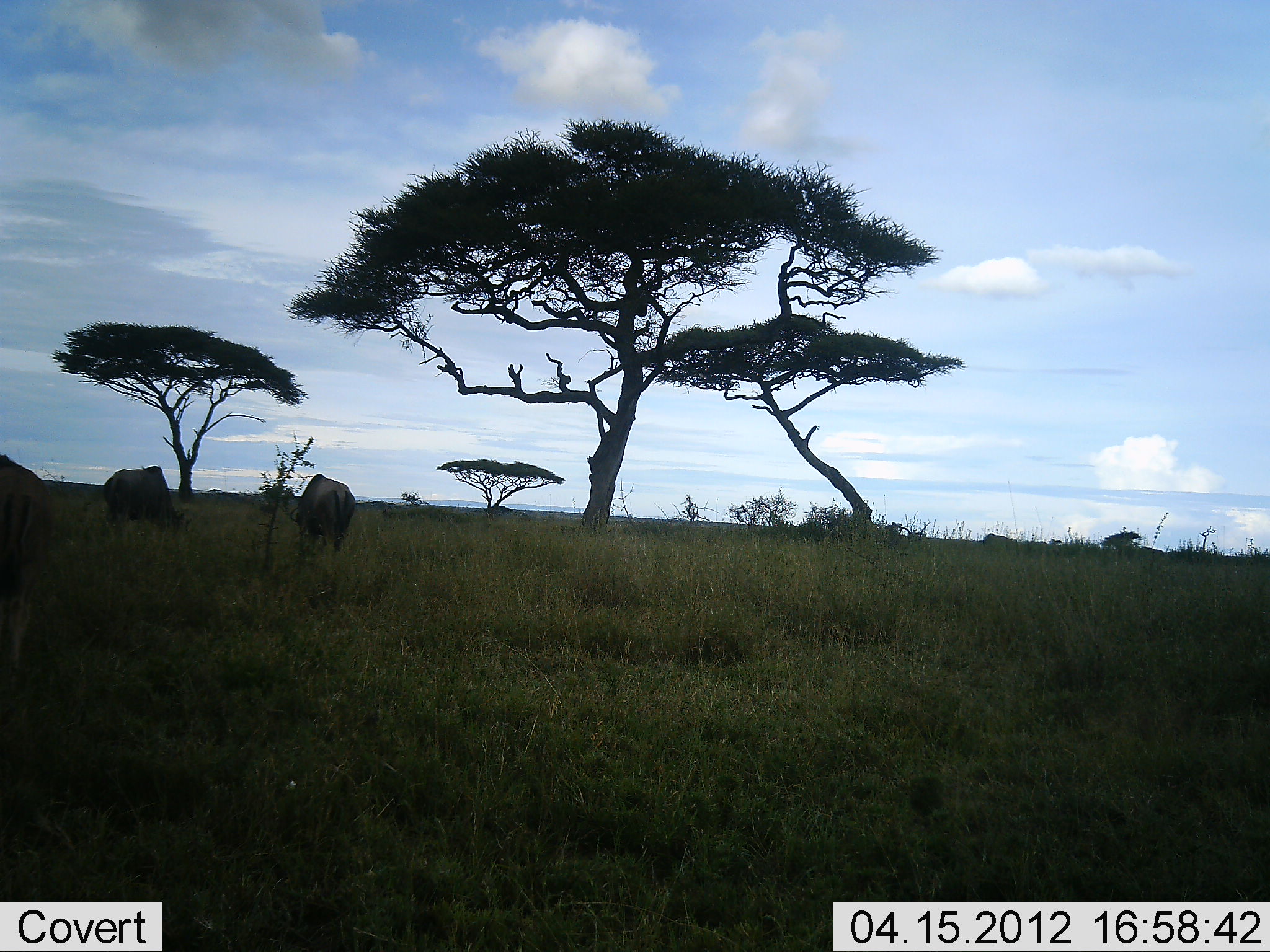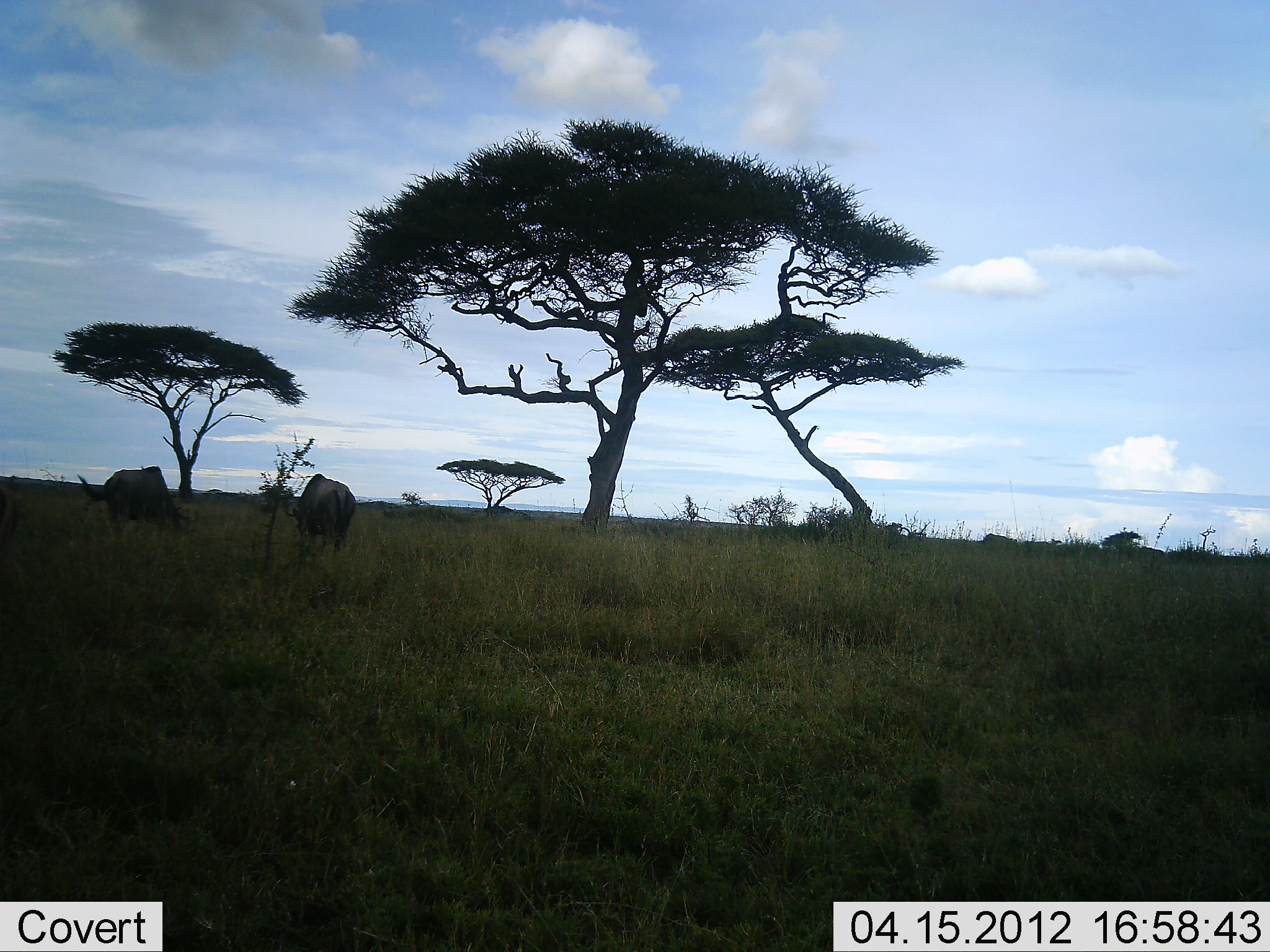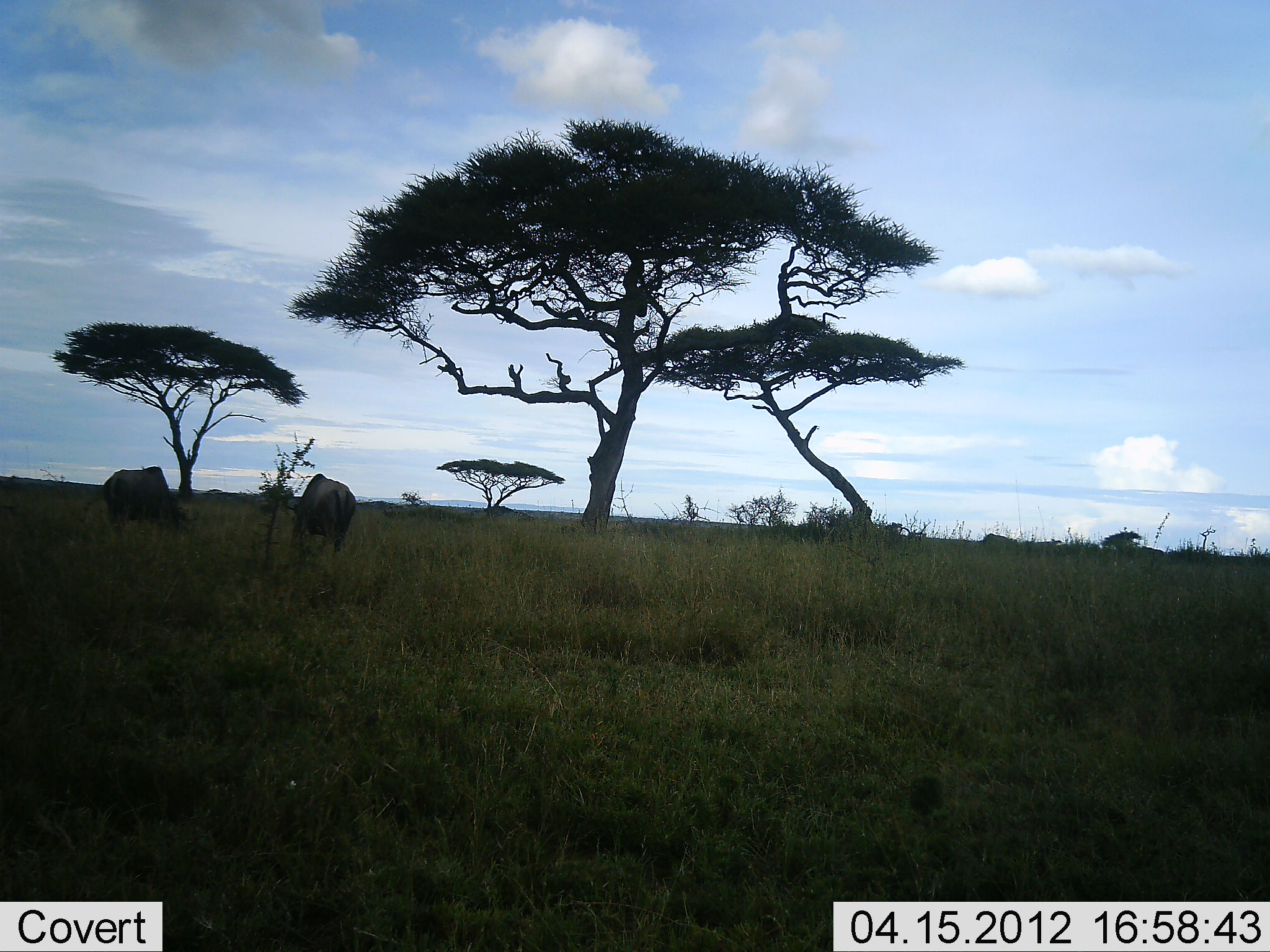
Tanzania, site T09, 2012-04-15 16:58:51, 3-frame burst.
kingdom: Animalia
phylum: Chordata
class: Mammalia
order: Artiodactyla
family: Bovidae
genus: Connochaetes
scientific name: Connochaetes taurinus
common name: blue wildebeest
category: wildebeest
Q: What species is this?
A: Wildebeest (blue wildebeest) (Connochaetes taurinus).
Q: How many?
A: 3.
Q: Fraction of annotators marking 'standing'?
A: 31%.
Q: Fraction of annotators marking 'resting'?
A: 0%.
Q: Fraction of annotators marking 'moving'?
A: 62%.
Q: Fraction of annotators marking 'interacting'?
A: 0%.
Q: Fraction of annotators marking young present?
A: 0%.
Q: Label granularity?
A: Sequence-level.